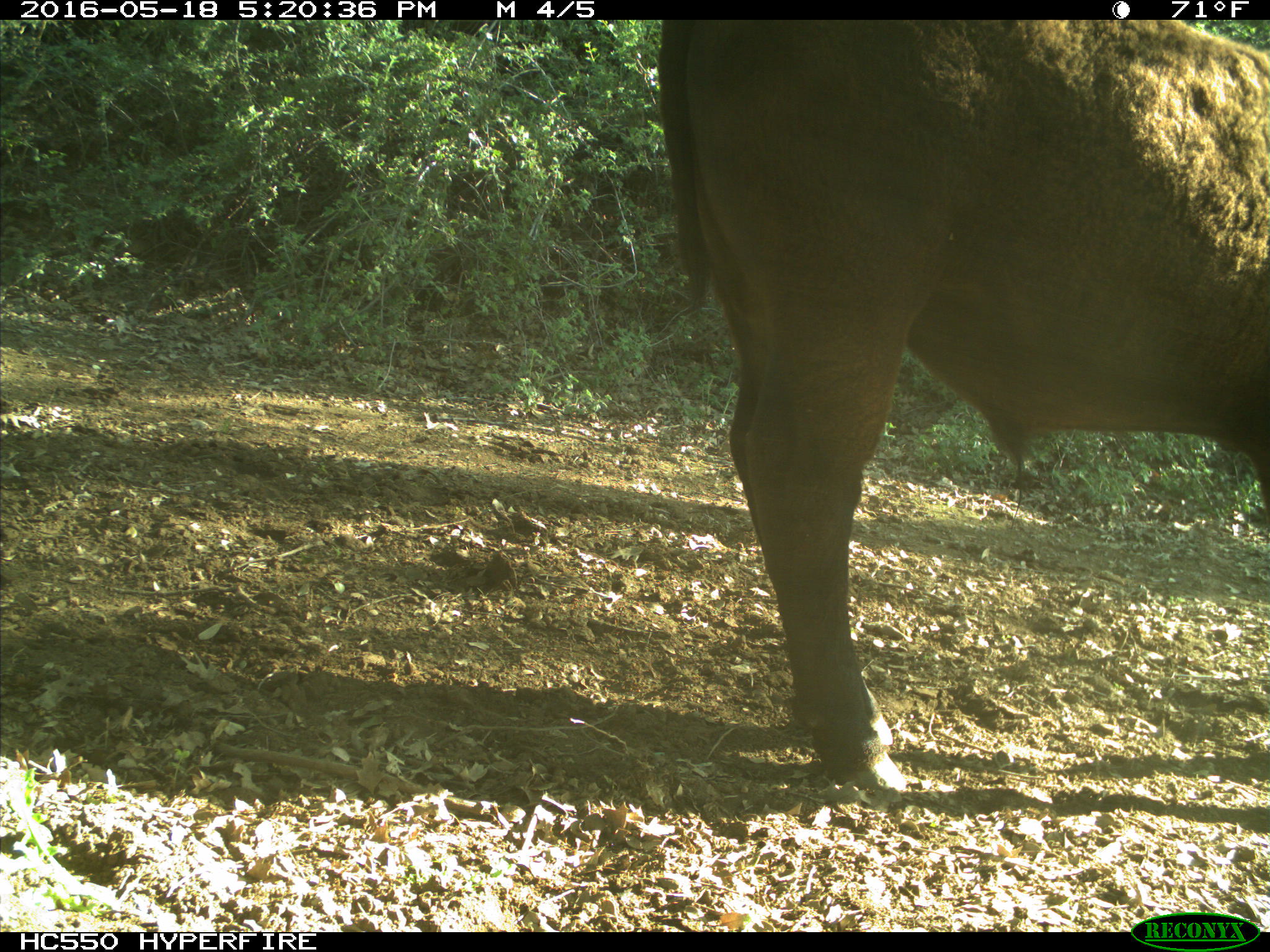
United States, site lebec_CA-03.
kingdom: Animalia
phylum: Chordata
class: Mammalia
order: Artiodactyla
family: Bovidae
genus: Bos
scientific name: Bos taurus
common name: domestic cow